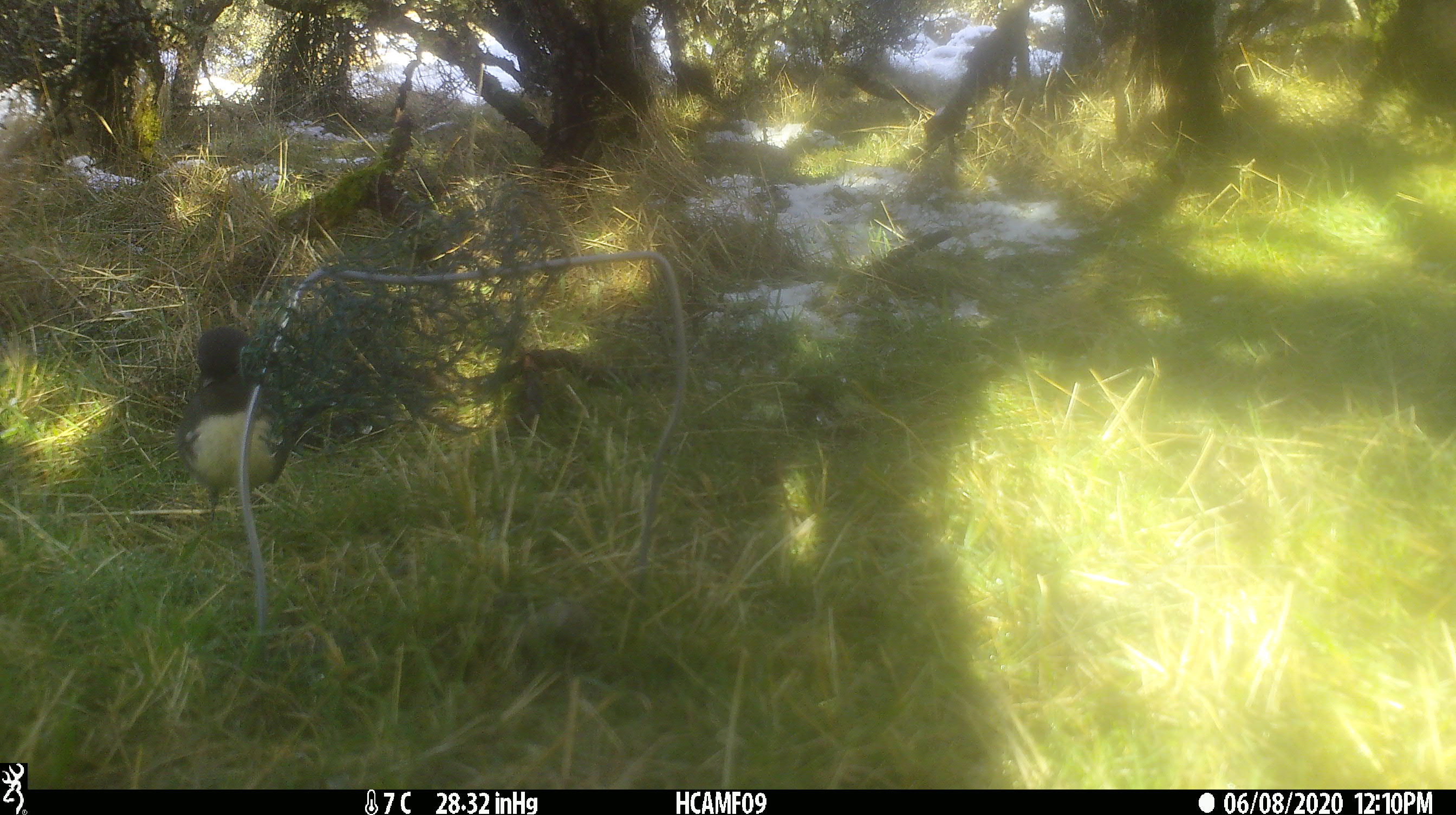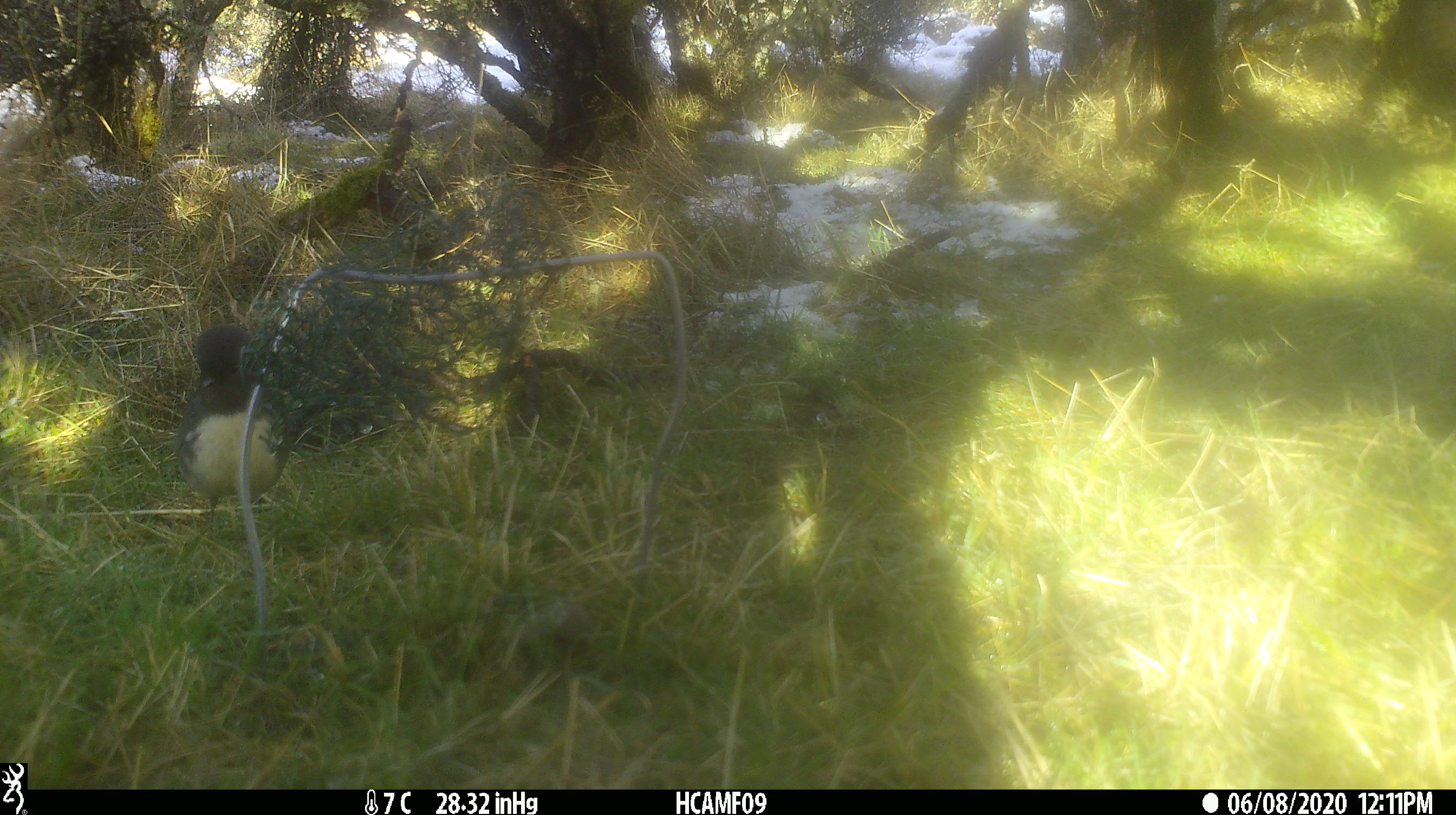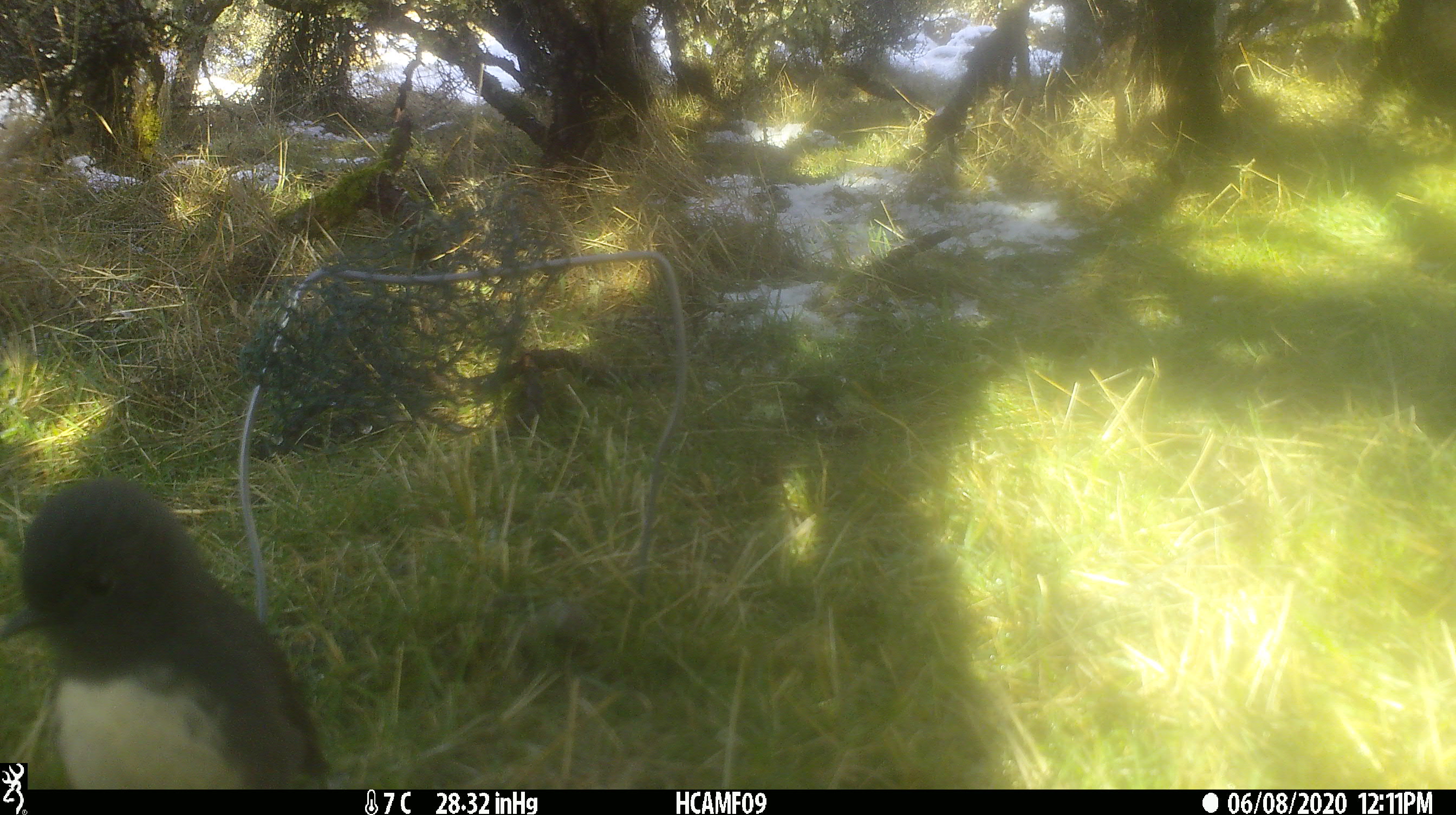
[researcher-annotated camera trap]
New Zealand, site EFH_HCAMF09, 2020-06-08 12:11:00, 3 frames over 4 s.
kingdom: Animalia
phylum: Chordata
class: Aves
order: Passeriformes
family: Petroicidae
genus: Petroica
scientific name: Petroica australis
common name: new zealand robin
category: robin